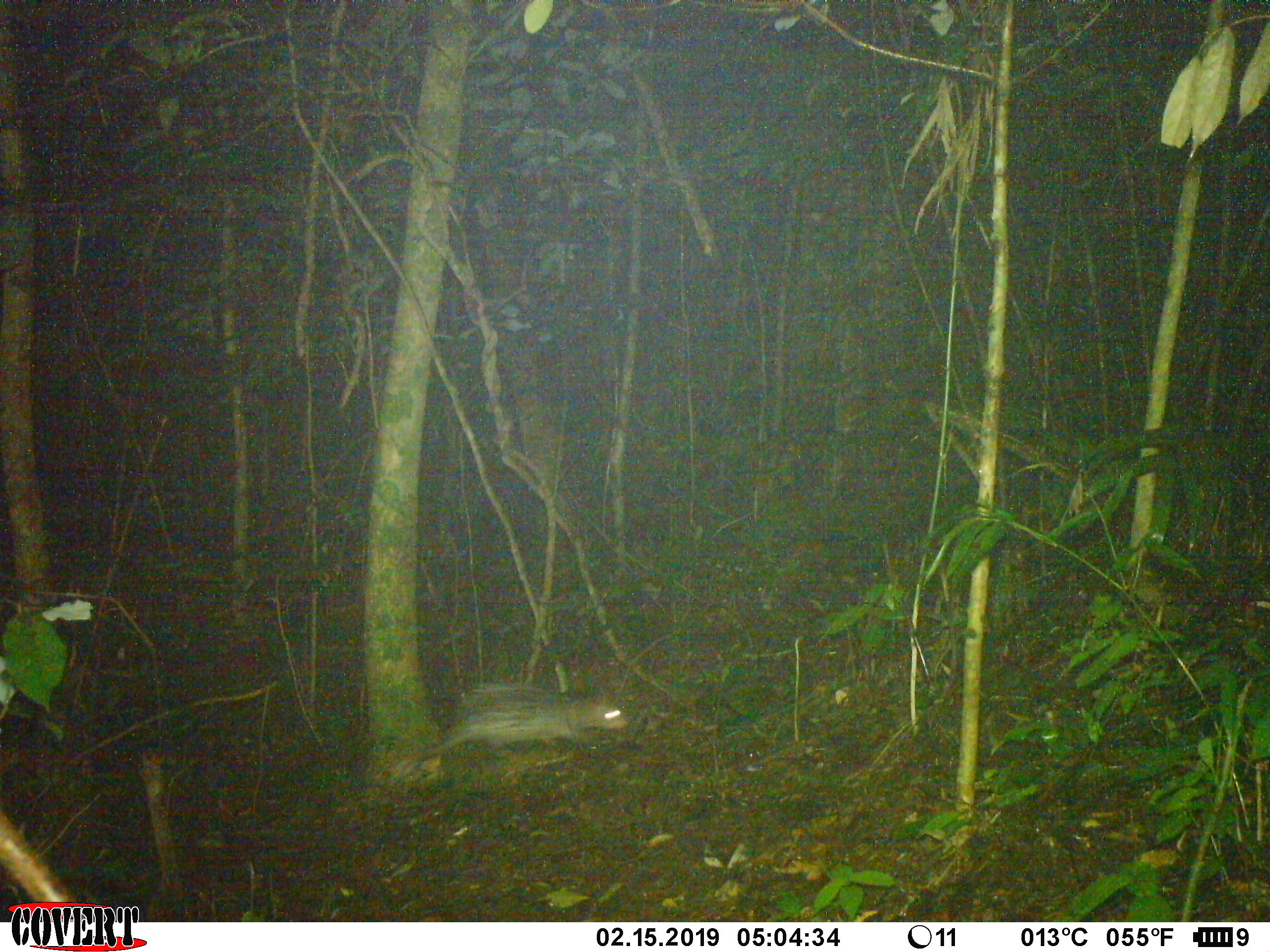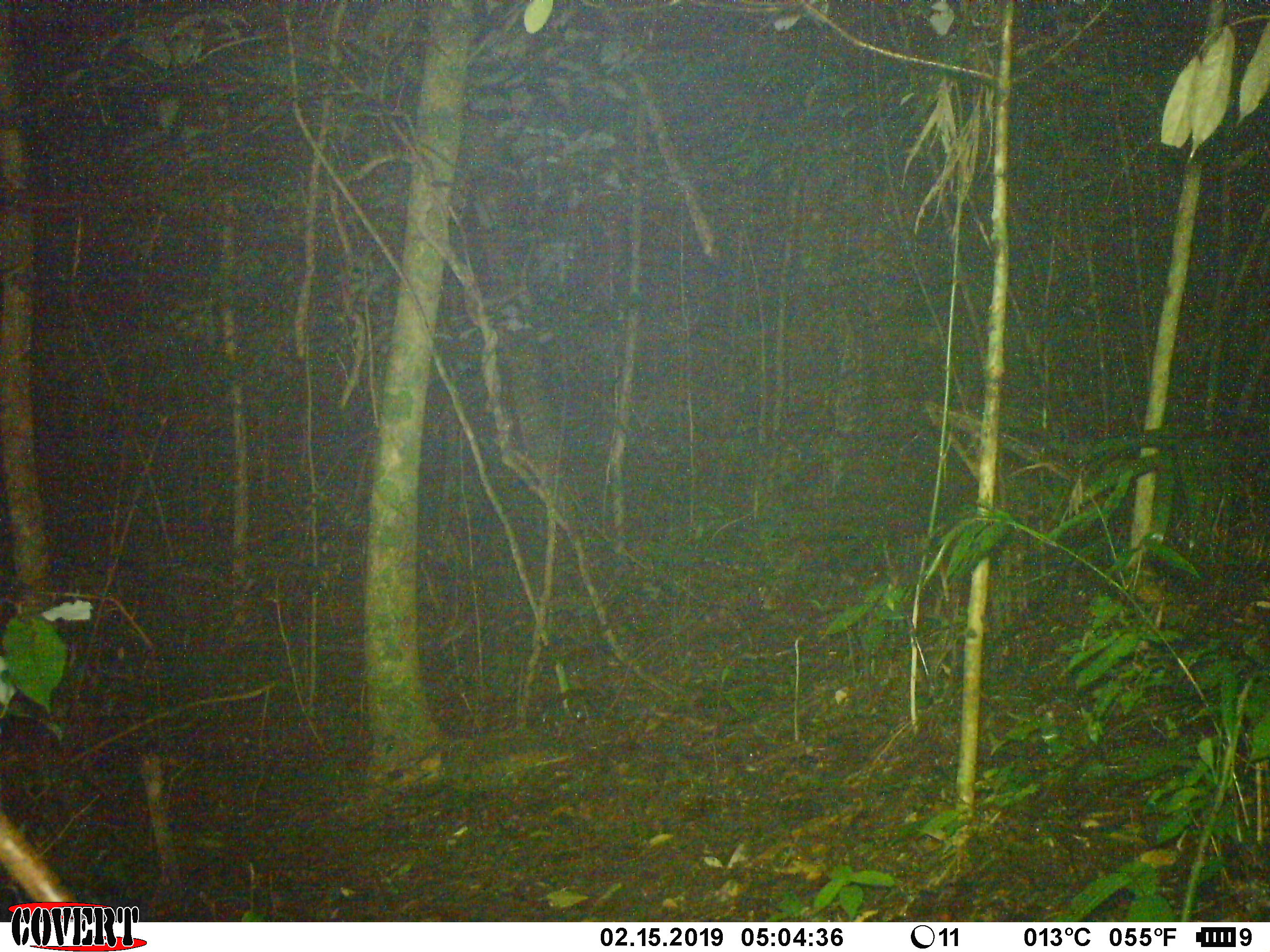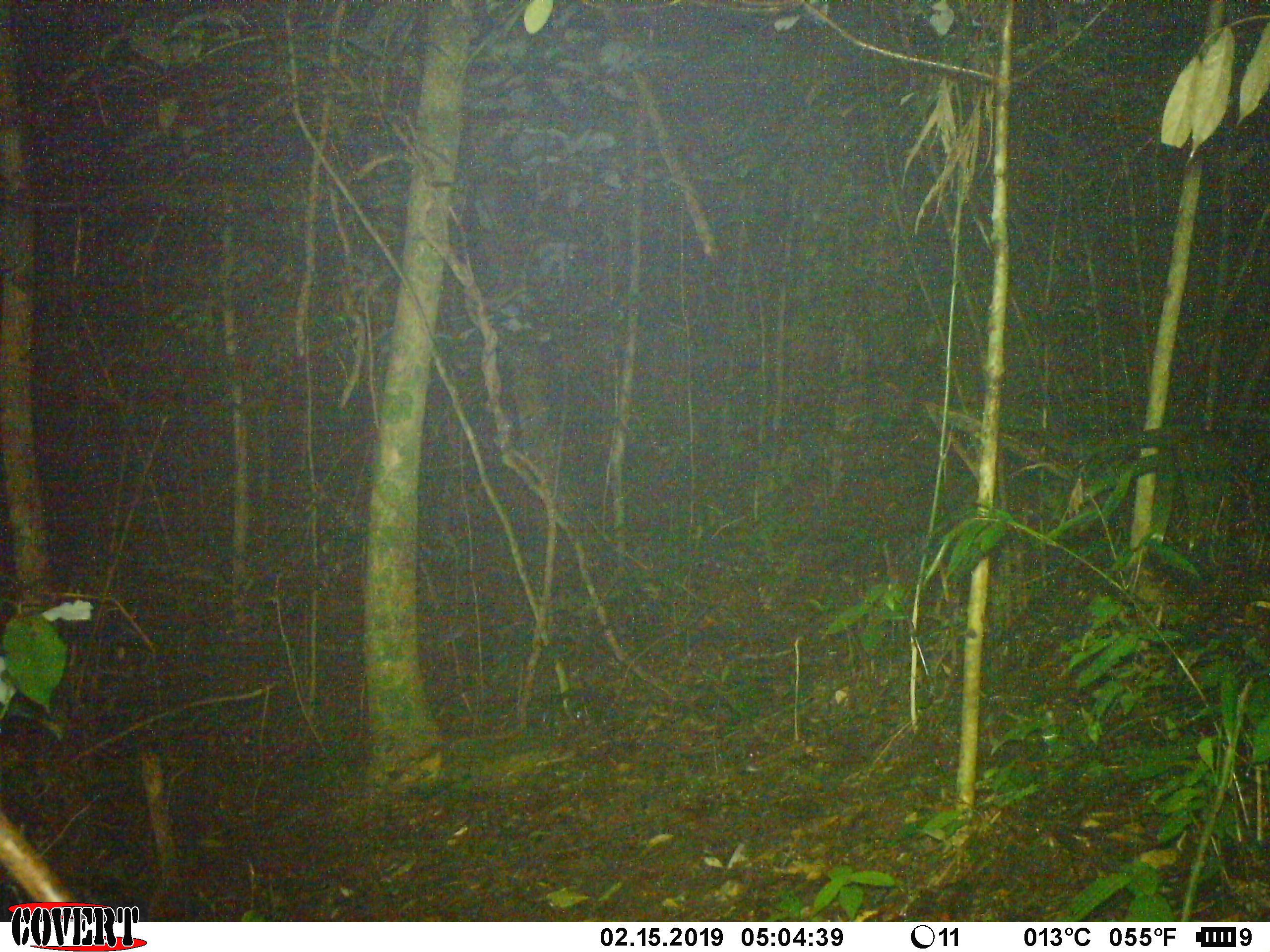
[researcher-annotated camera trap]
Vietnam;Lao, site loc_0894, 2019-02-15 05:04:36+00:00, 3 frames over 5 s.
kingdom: Animalia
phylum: Chordata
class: Mammalia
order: Rodentia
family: Hystricidae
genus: Atherurus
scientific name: Atherurus macrourus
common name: asiatic brush-tailed porcupine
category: asiatic brush tailed porcupine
Asiatic brush tailed porcupine (asiatic brush-tailed porcupine) (Atherurus macrourus). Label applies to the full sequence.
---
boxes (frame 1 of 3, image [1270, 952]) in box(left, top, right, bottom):
asiatic brush tailed porcupine: box(392, 681, 627, 781)